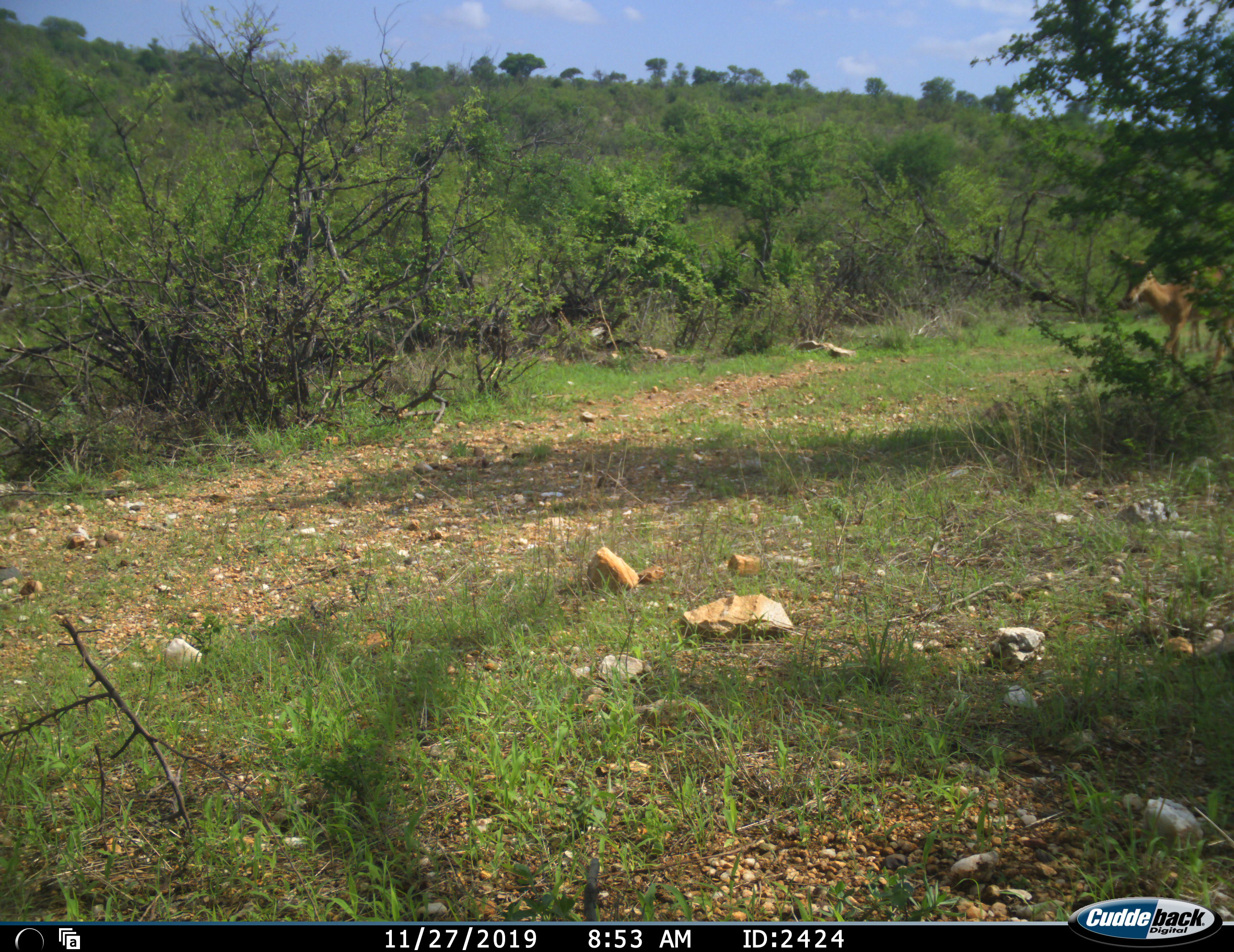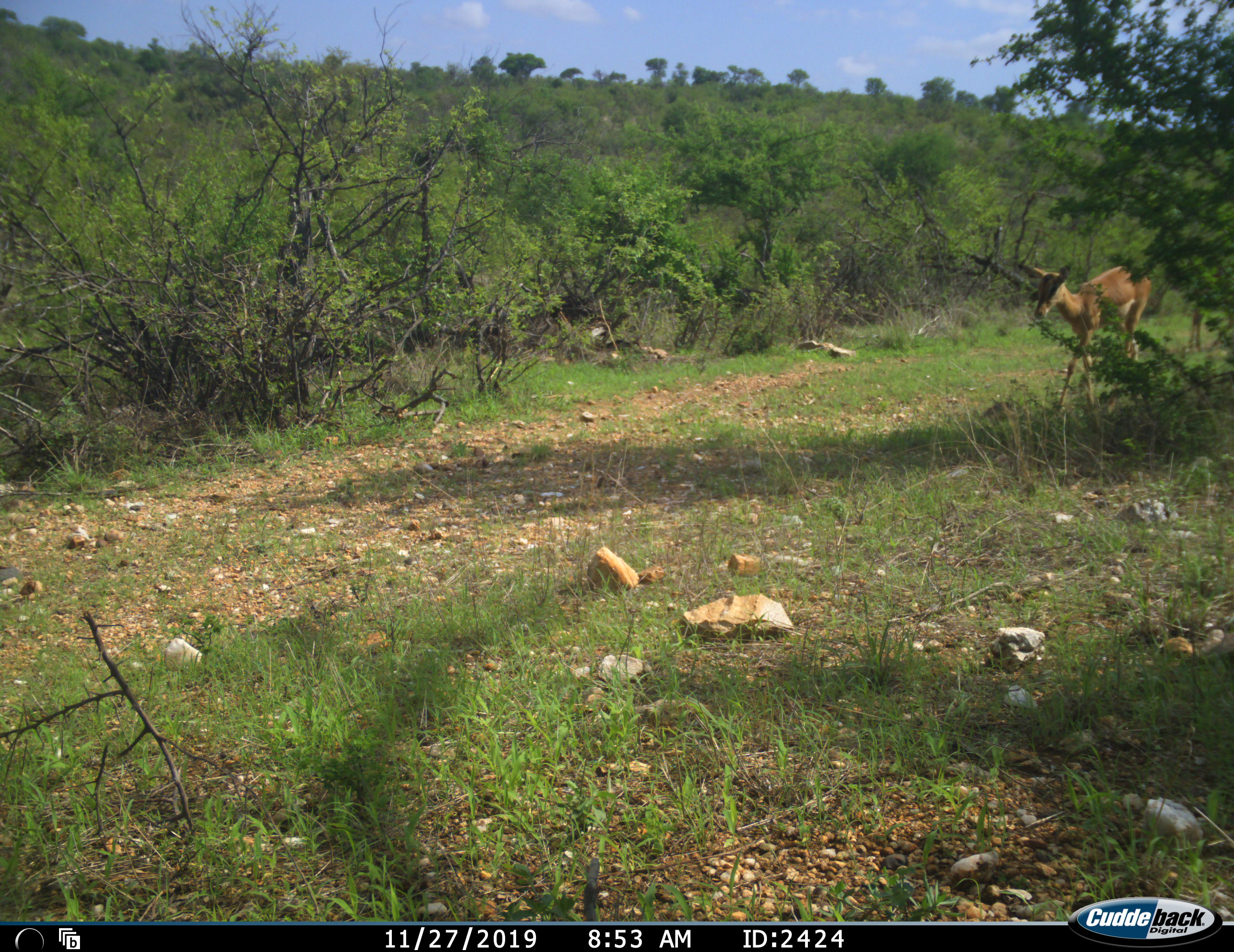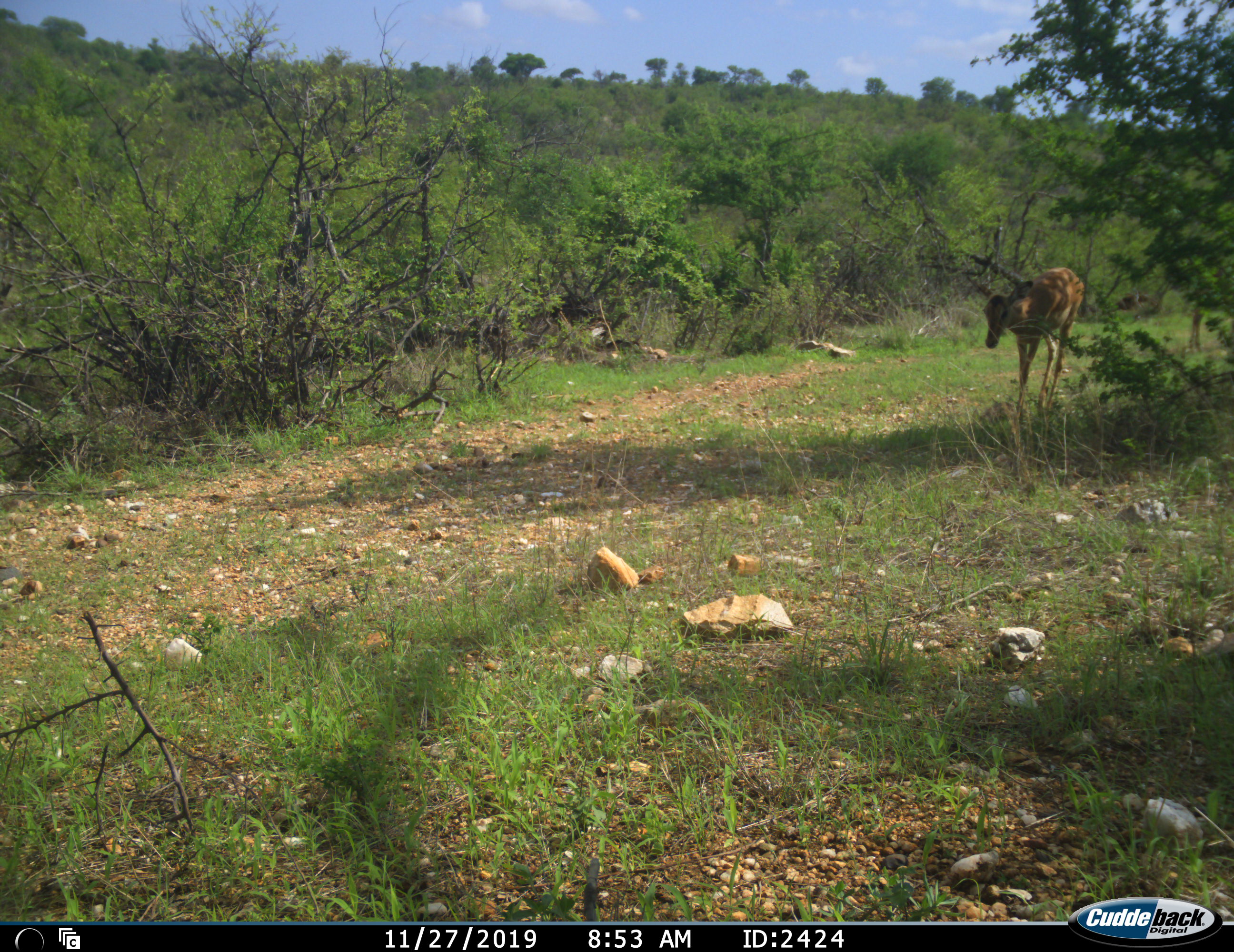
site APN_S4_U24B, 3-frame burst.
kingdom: Animalia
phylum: Chordata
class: Mammalia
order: Artiodactyla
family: Bovidae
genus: Aepyceros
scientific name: Aepyceros melampus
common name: impala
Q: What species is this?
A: Impala (Aepyceros melampus).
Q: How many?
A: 1.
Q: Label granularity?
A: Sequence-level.